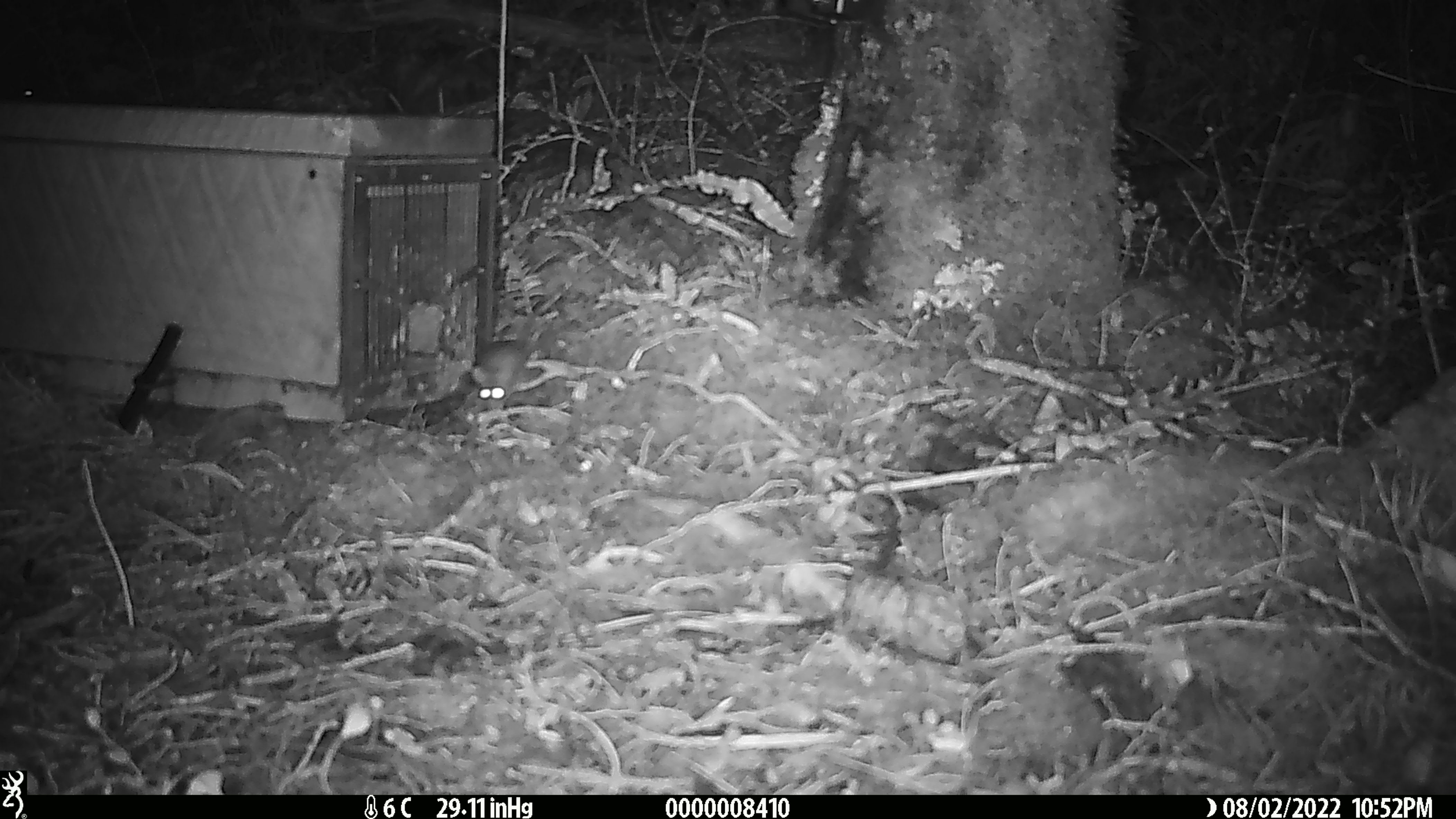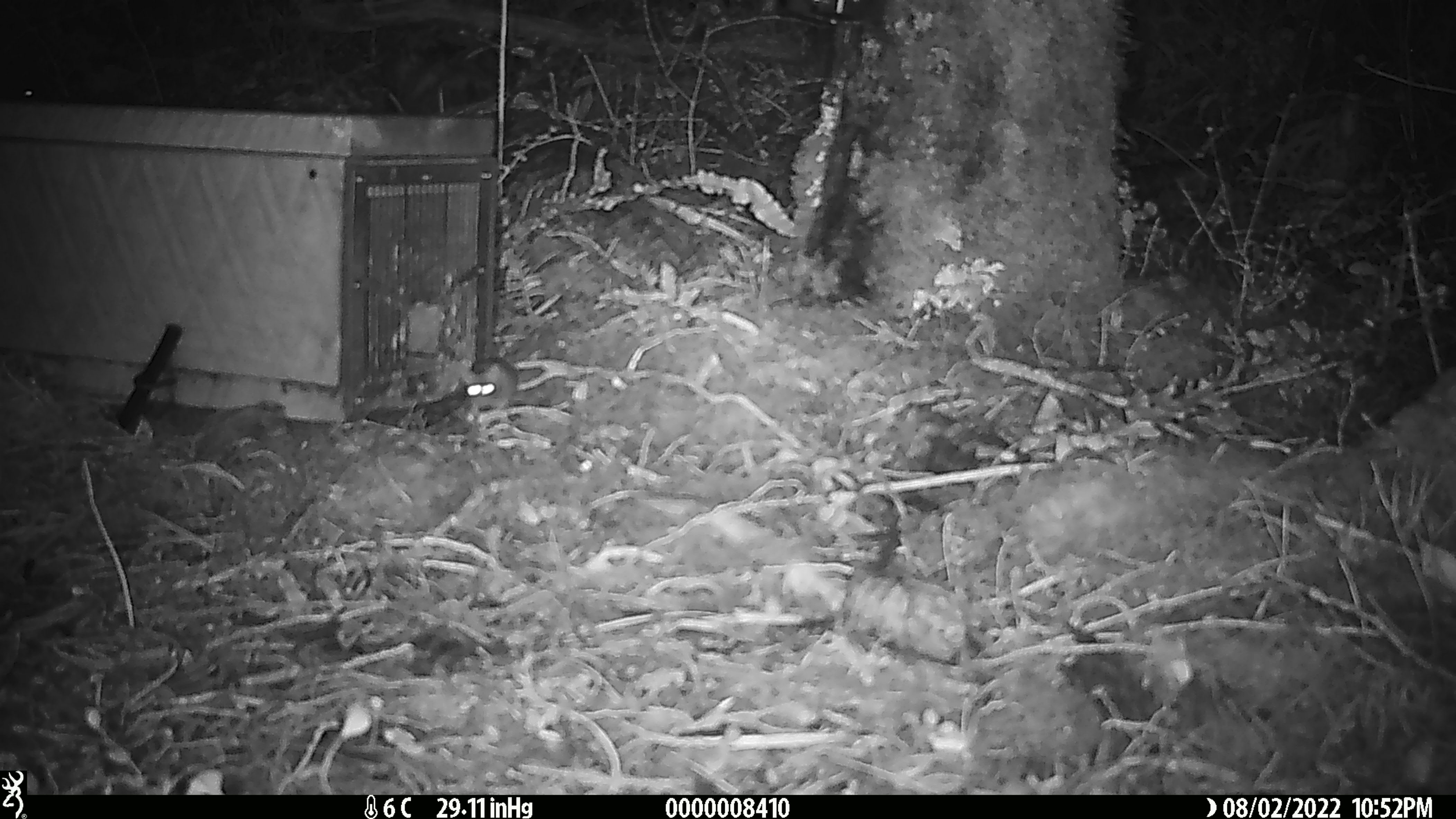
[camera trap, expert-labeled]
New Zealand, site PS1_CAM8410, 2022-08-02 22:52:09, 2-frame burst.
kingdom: Animalia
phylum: Chordata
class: Mammalia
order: Rodentia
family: Muridae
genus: Mus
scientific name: Mus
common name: mouse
Mouse (Mus).